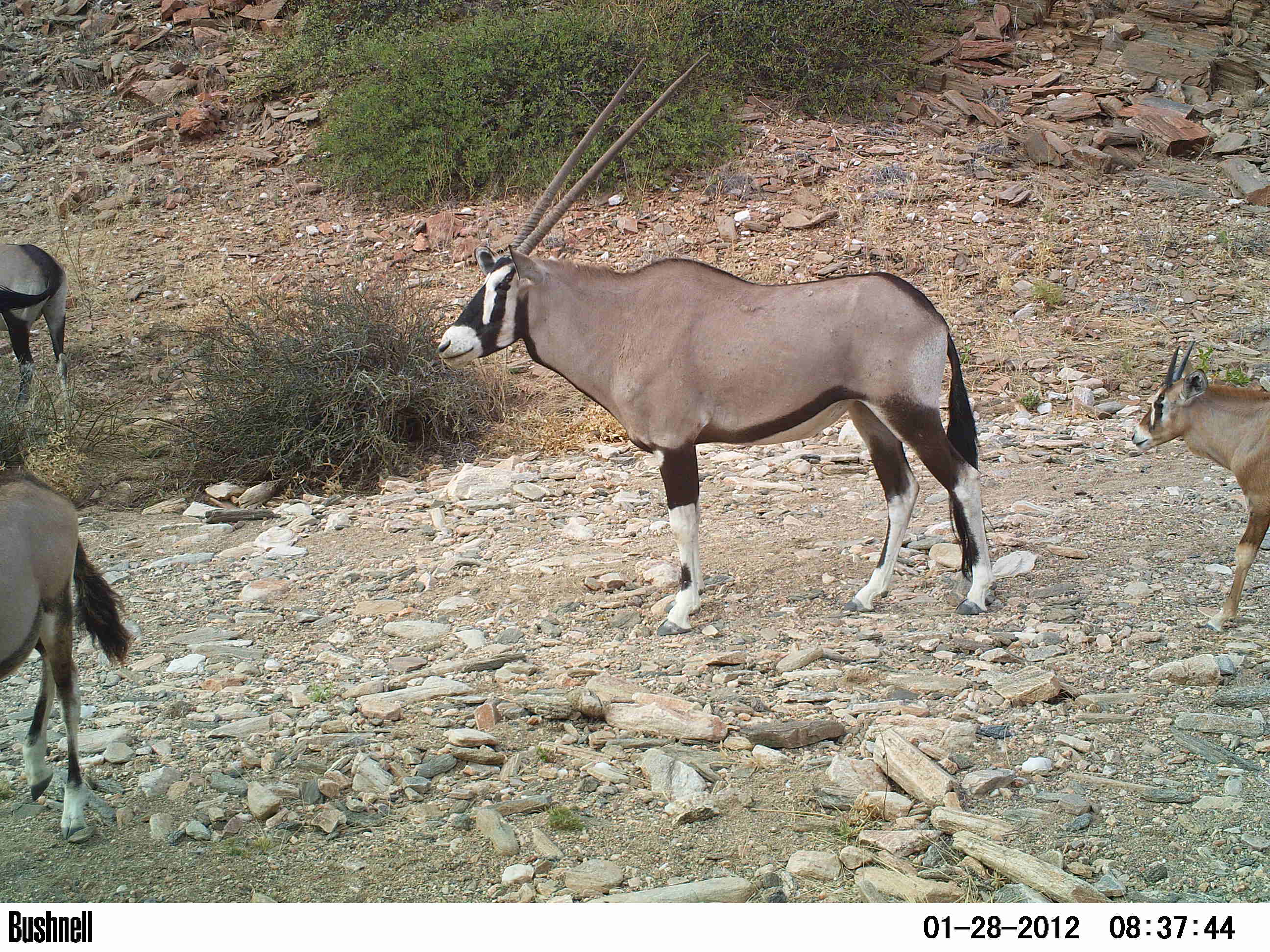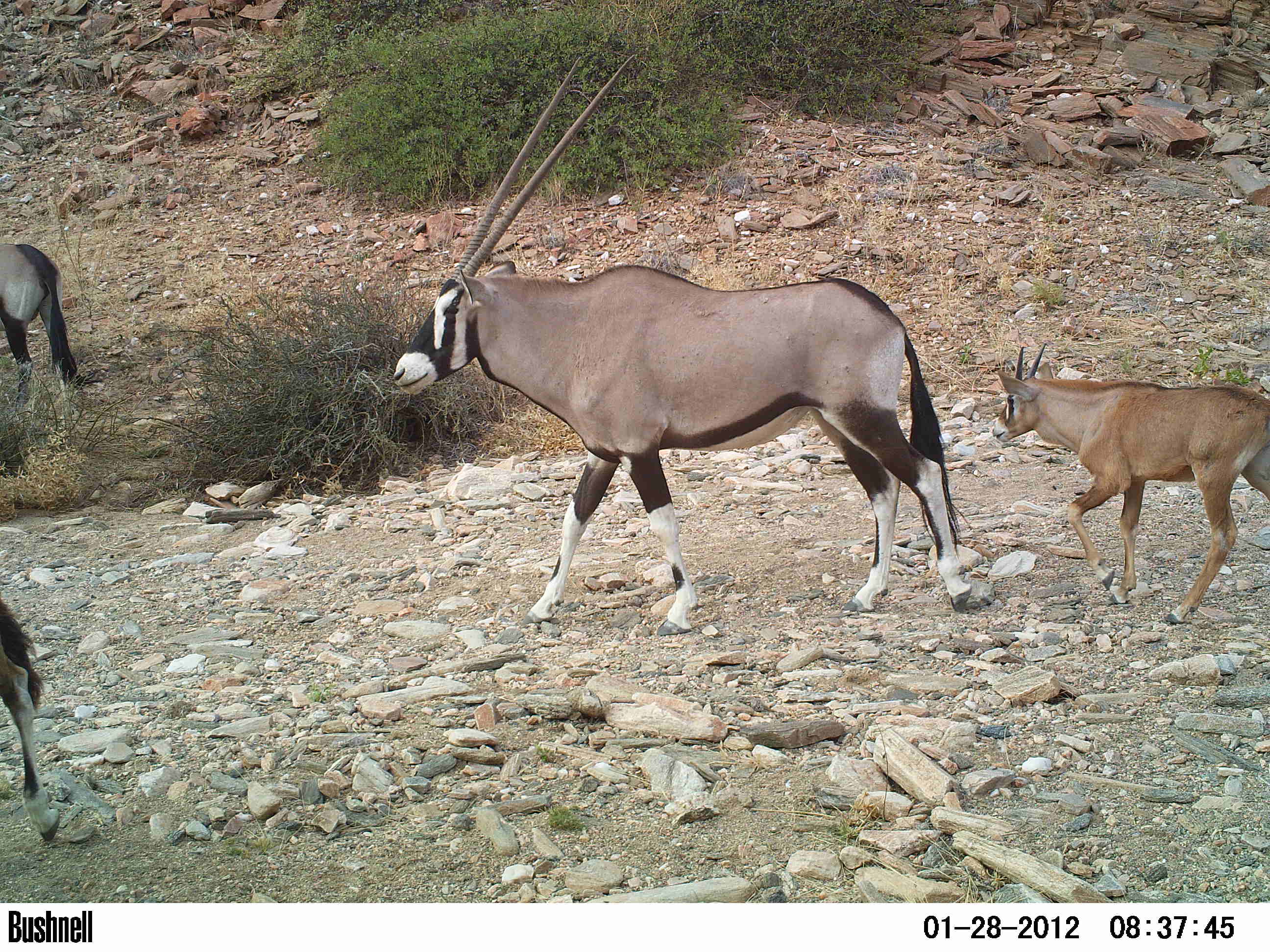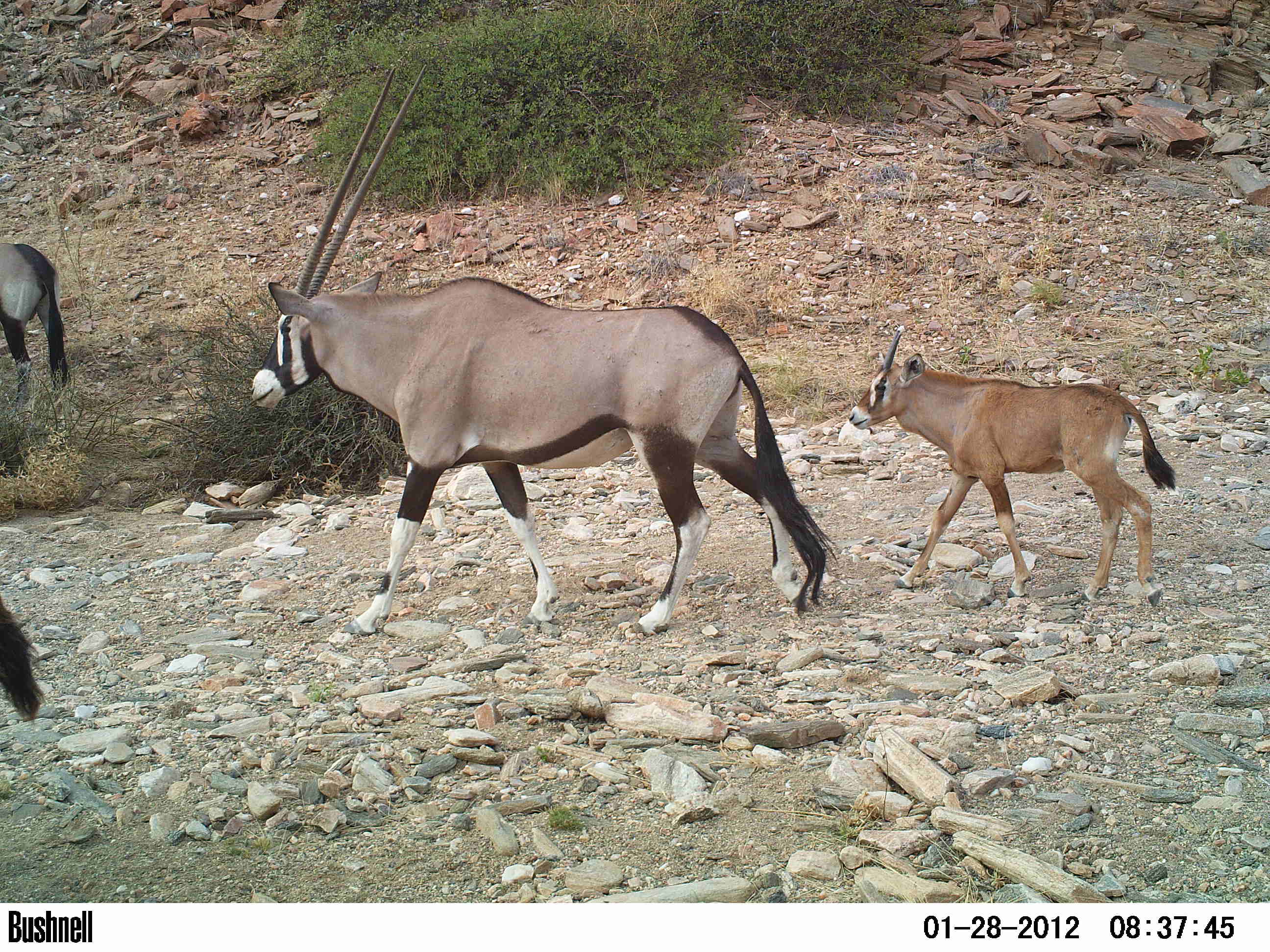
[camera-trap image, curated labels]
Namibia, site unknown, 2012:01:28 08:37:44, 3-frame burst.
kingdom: Animalia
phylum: Chordata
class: Mammalia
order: Artiodactyla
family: Bovidae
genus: Oryx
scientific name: Oryx gazella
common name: gemsbok